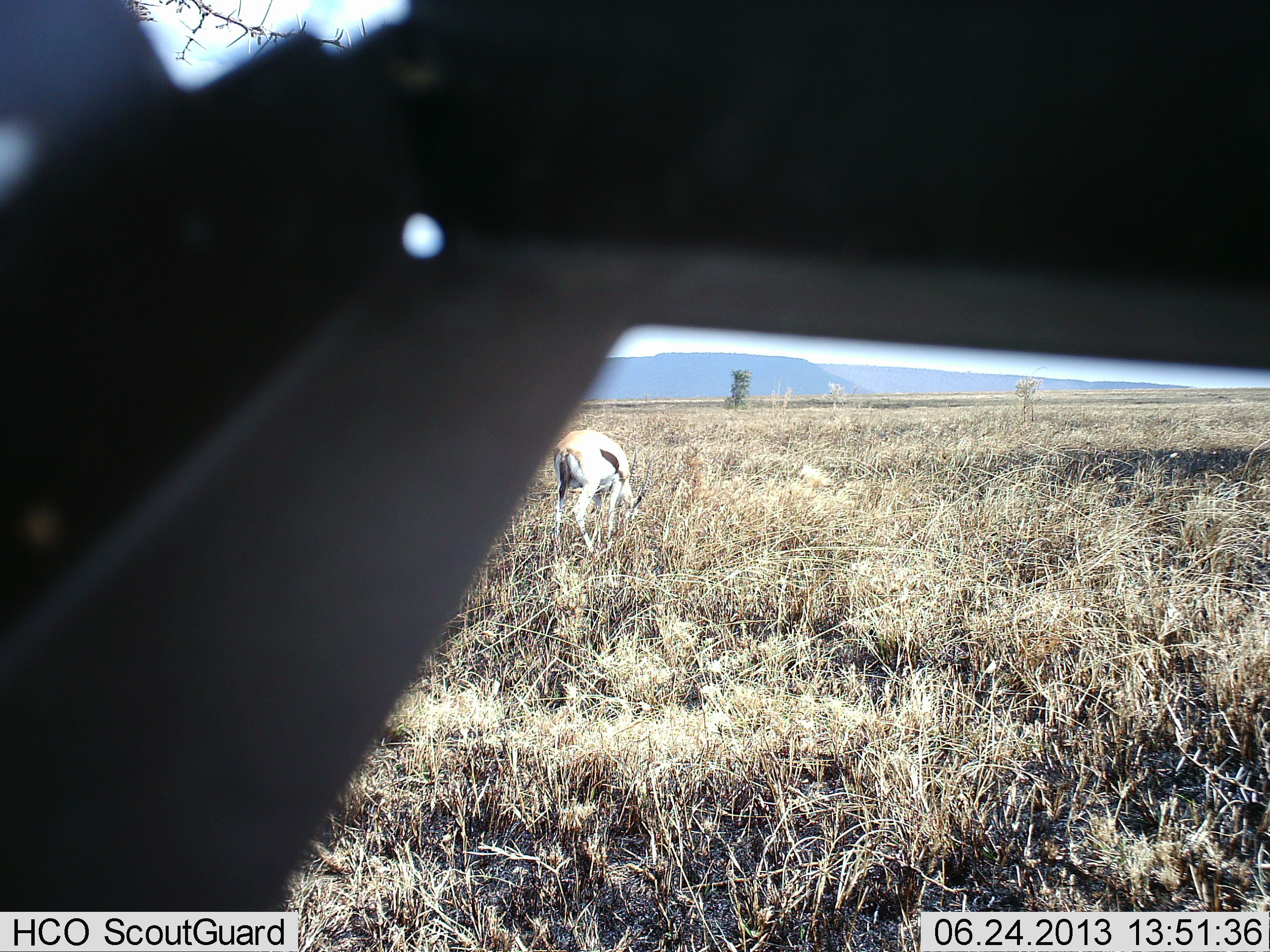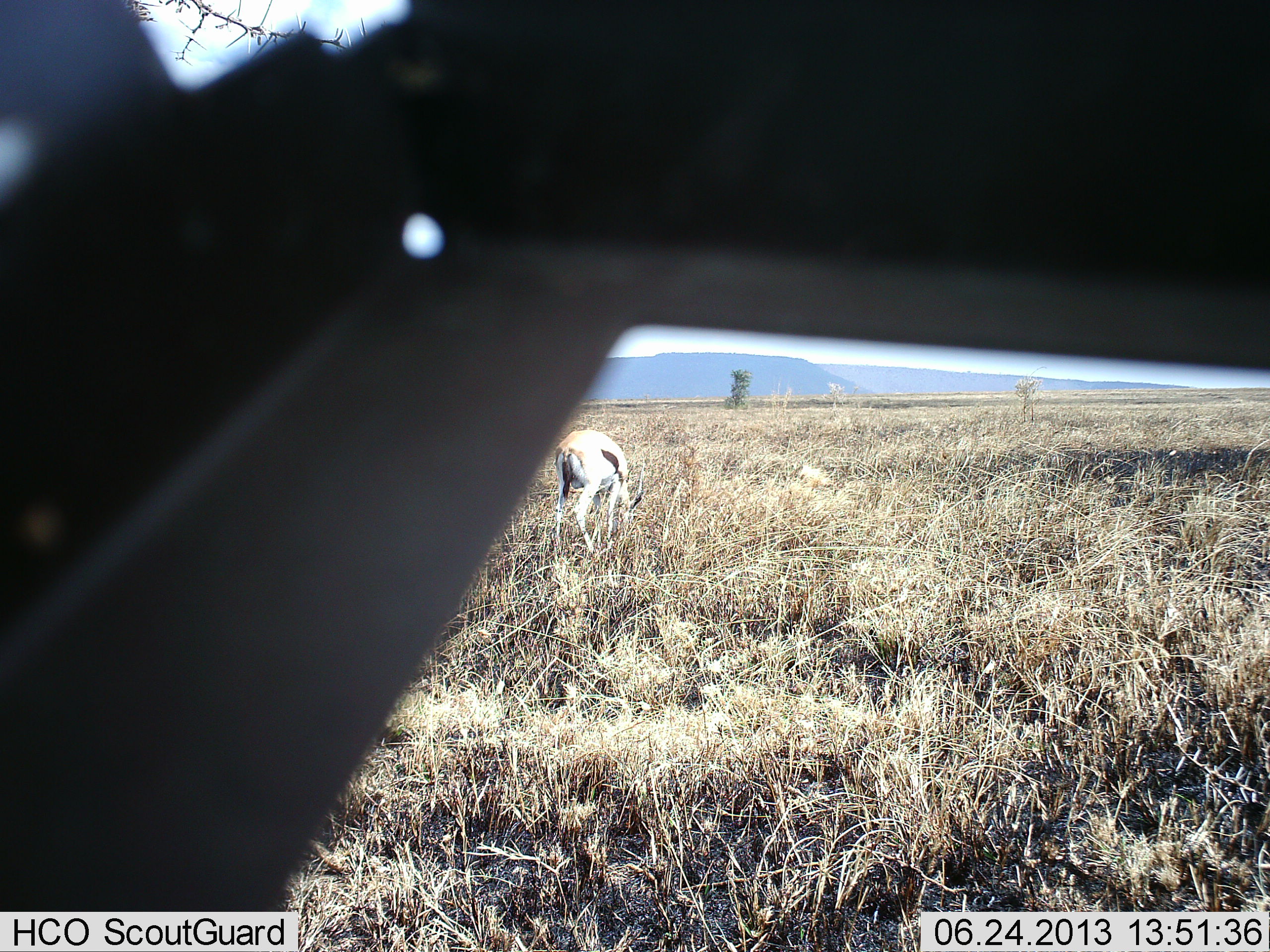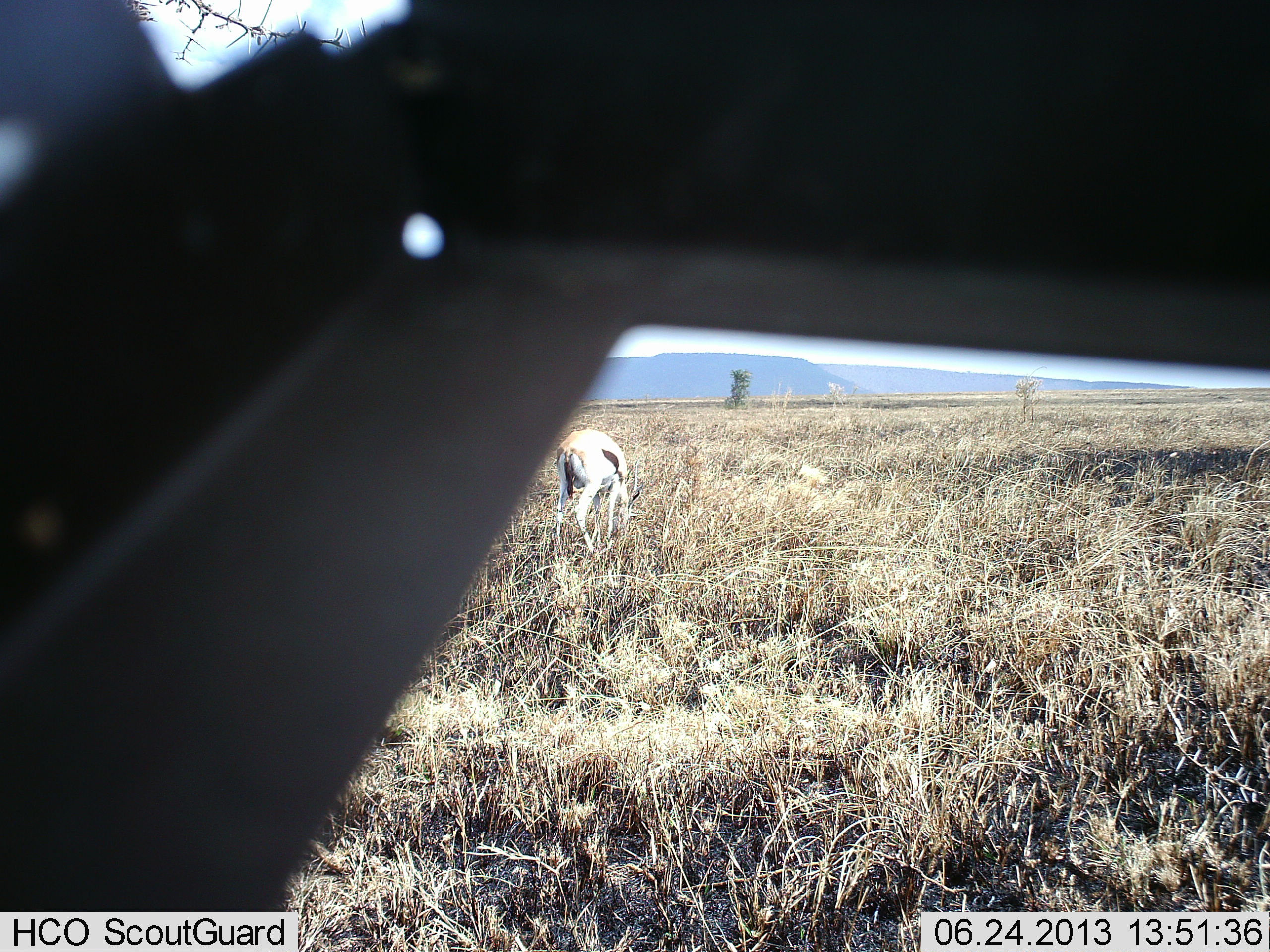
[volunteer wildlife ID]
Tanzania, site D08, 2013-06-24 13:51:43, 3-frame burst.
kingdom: Animalia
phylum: Chordata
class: Mammalia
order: Artiodactyla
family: Bovidae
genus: Eudorcas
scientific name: Eudorcas thomsonii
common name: thomson's gazelle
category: gazellethomsons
Gazellethomsons (thomson's gazelle) (Eudorcas thomsonii), count 1. Behavior (volunteer vote fractions): standing 37%, resting 0%, moving 0%, interacting 0%. Young present (vote fraction): 0%. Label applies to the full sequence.